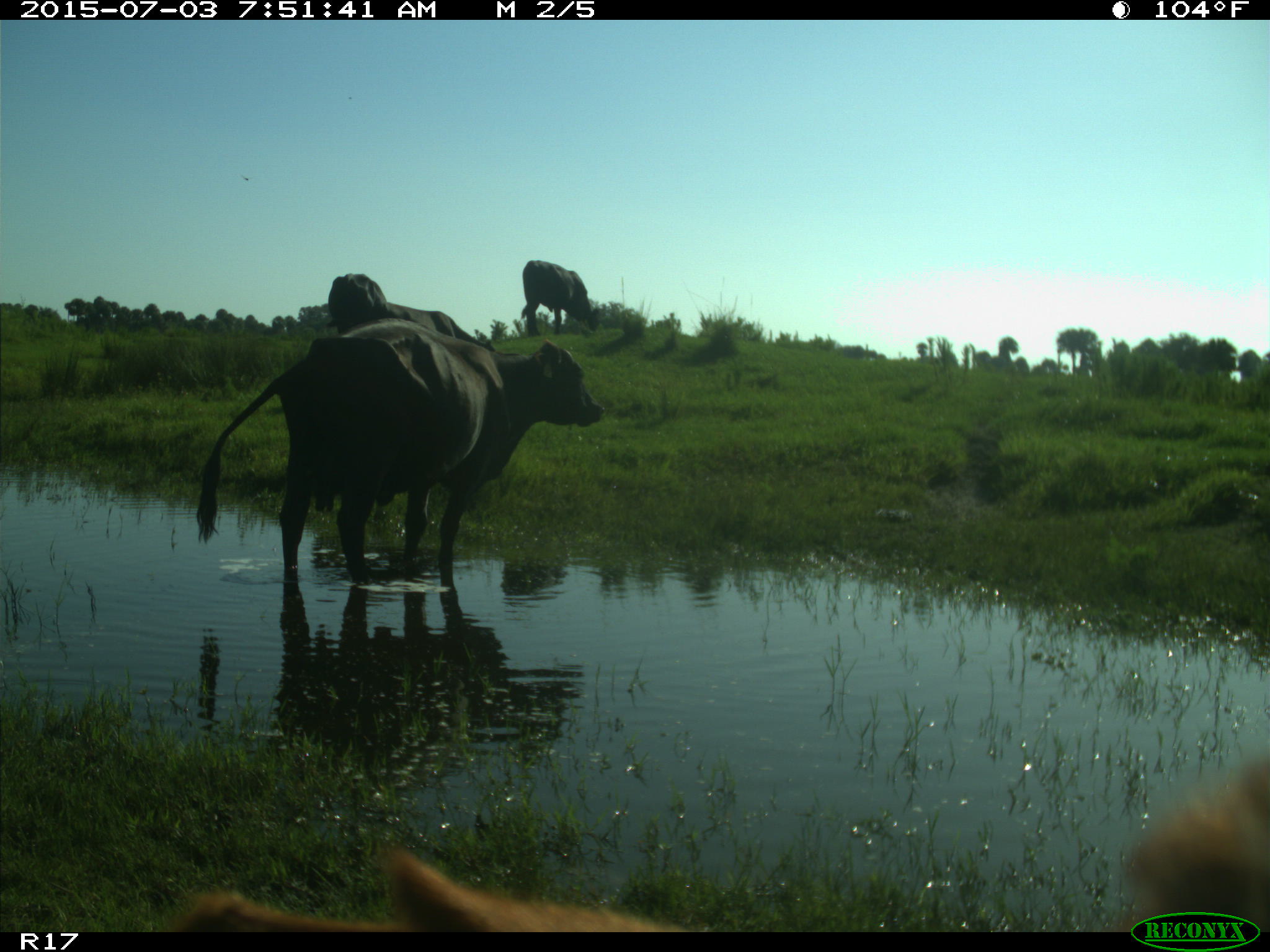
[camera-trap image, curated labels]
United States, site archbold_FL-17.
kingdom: Animalia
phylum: Chordata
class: Mammalia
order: Artiodactyla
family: Bovidae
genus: Bos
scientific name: Bos taurus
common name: domestic cow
Bos taurus (domestic cow).